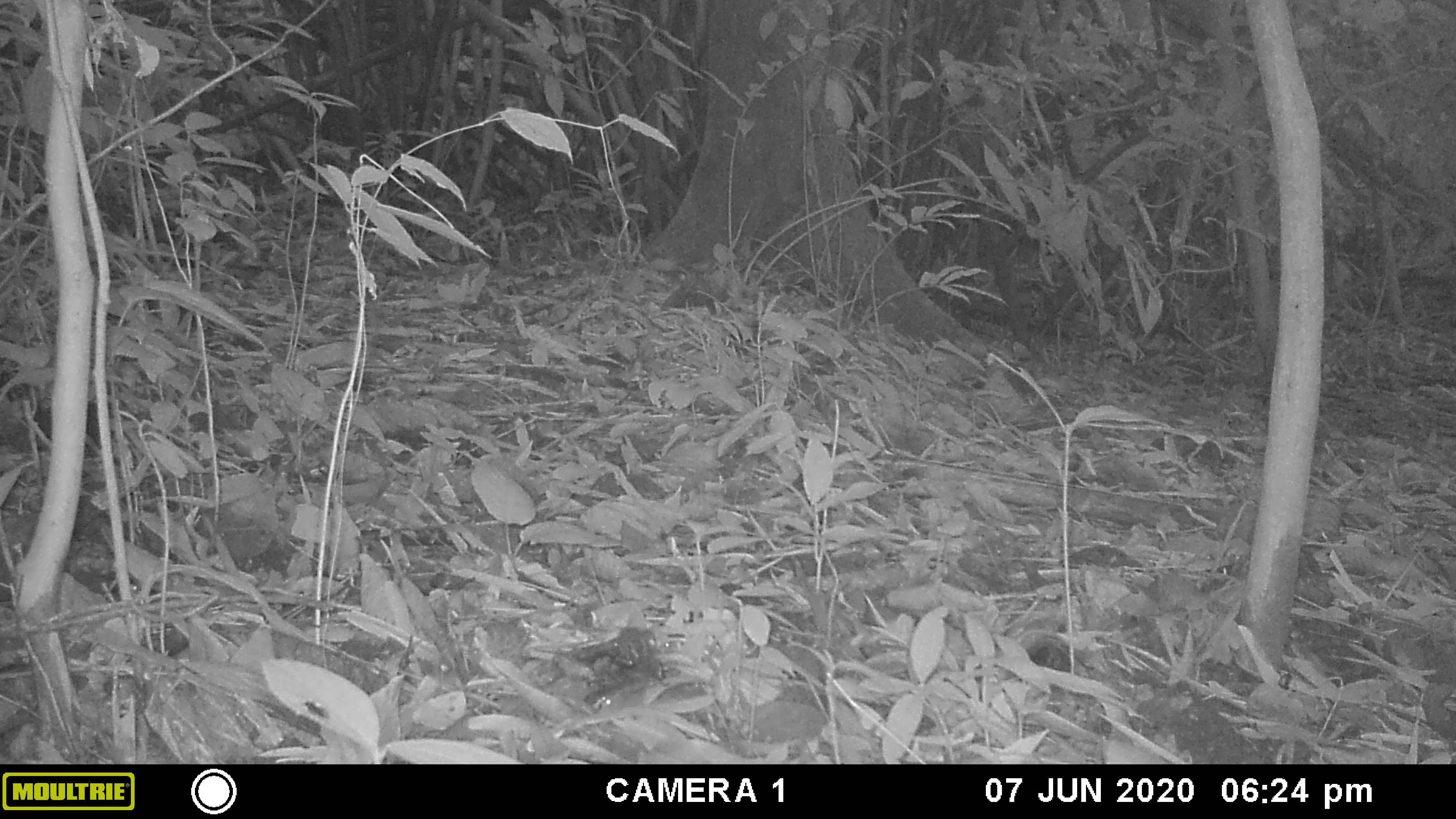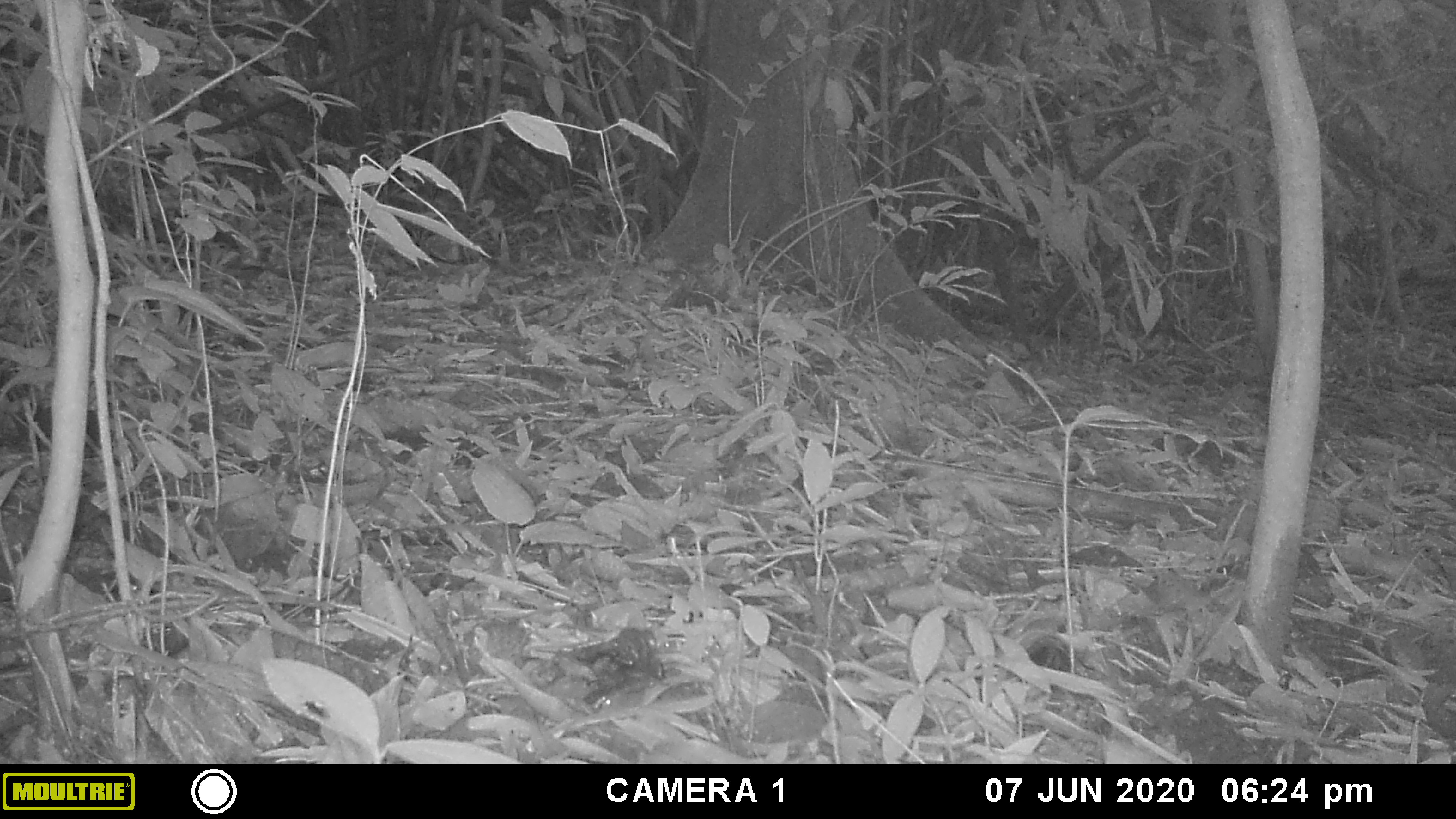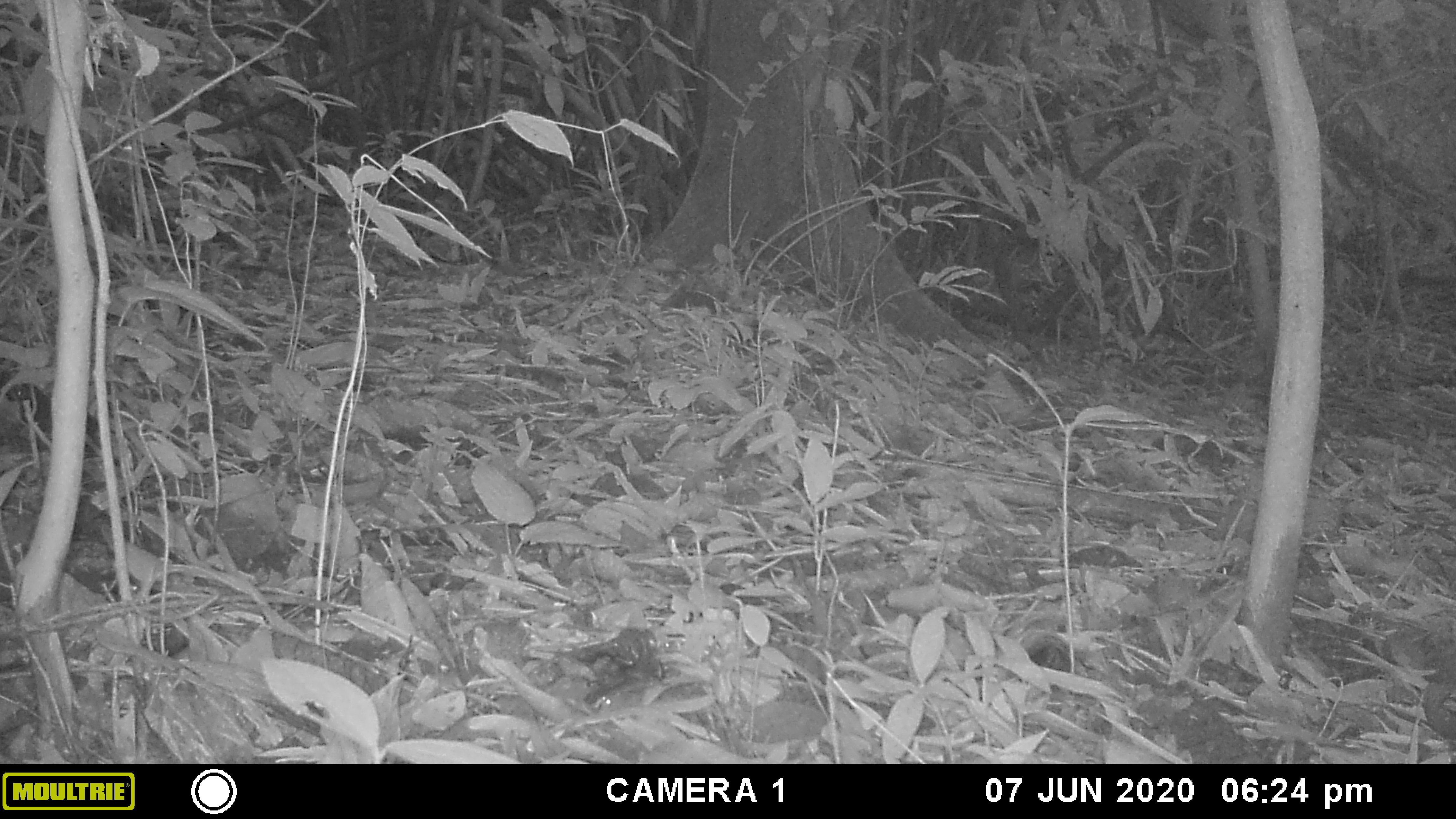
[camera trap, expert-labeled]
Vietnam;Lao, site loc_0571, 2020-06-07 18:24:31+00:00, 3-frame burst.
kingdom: Animalia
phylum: Chordata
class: Mammalia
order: Scandentia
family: Tupaiidae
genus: Tupaia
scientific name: Tupaia belangeri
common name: northern treeshrew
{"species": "northern treeshrew (Tupaia belangeri)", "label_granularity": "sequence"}